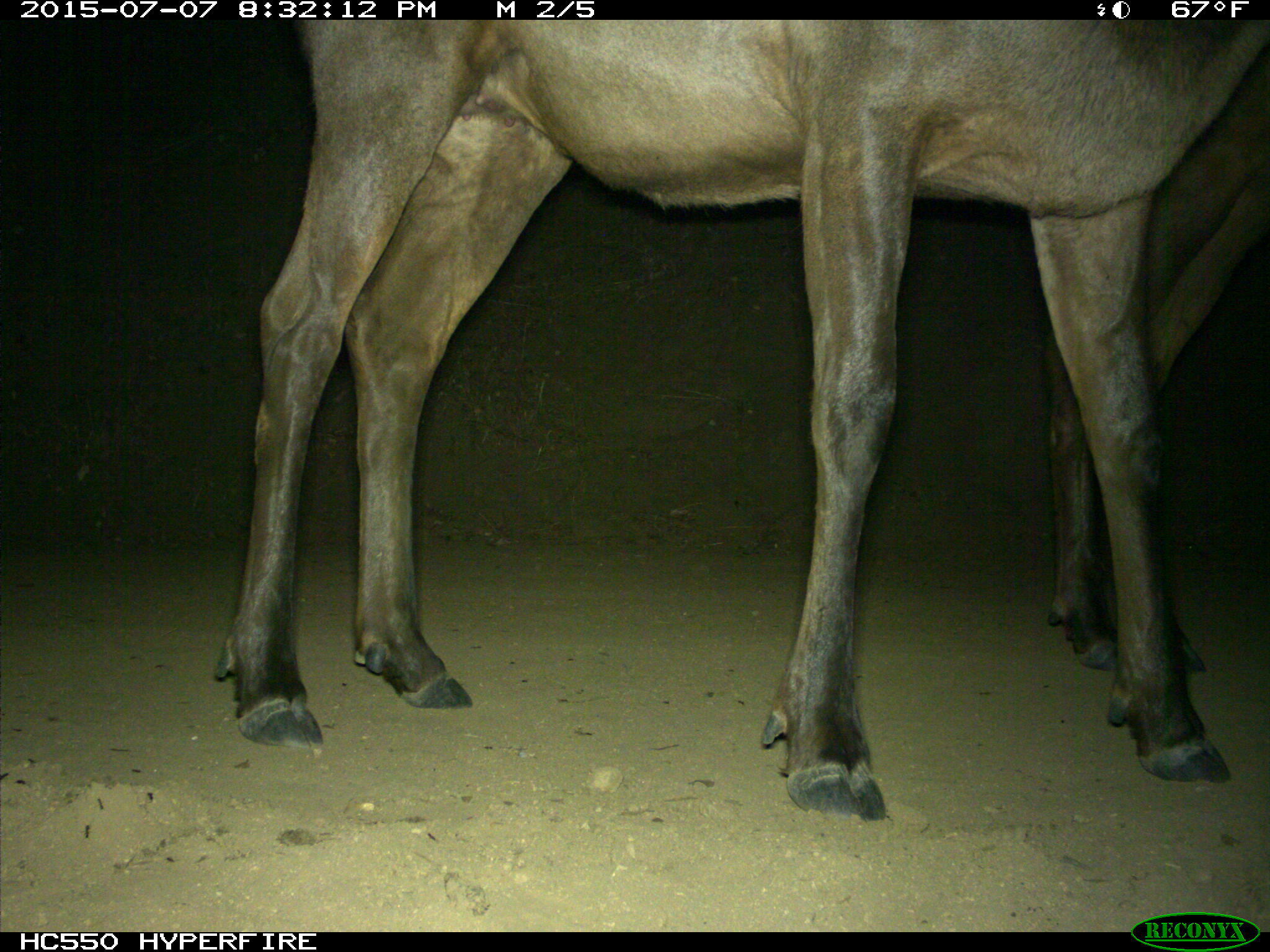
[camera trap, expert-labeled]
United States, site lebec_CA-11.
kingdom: Animalia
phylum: Chordata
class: Mammalia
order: Artiodactyla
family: Cervidae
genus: Cervus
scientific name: Cervus canadensis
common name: elk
Cervus canadensis (elk).